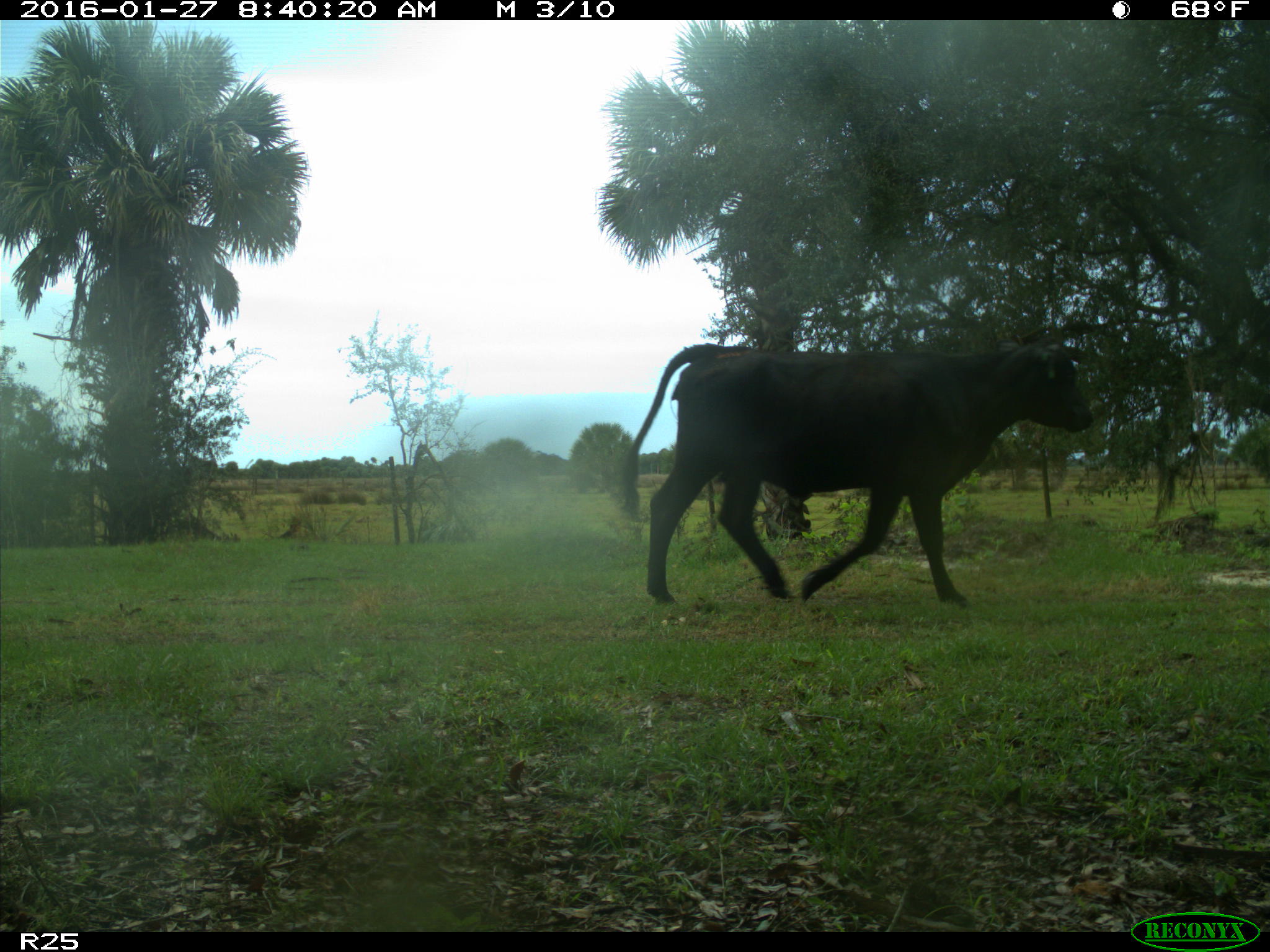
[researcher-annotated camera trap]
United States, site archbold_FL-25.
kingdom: Animalia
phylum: Chordata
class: Mammalia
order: Artiodactyla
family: Bovidae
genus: Bos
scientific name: Bos taurus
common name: domestic cow